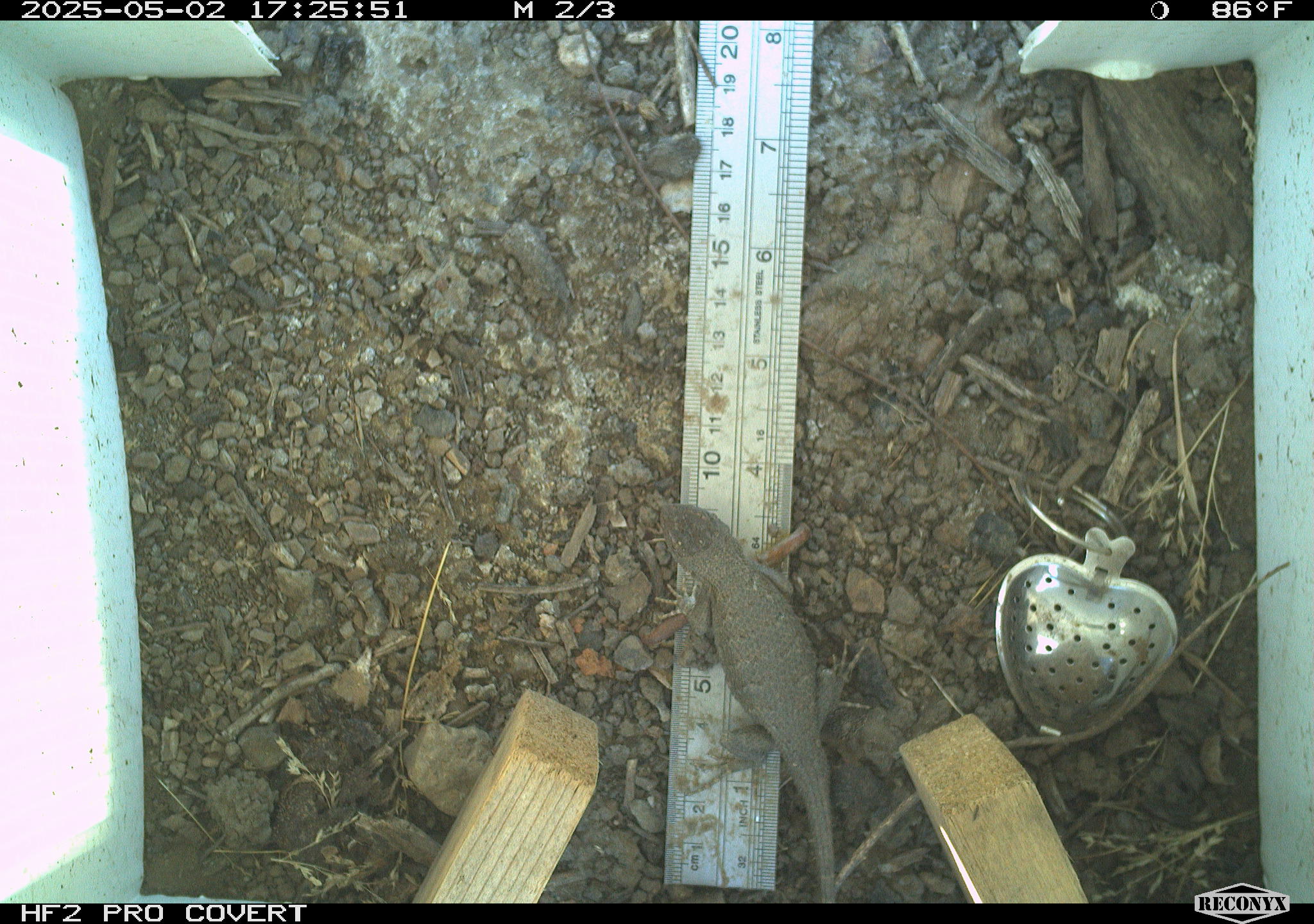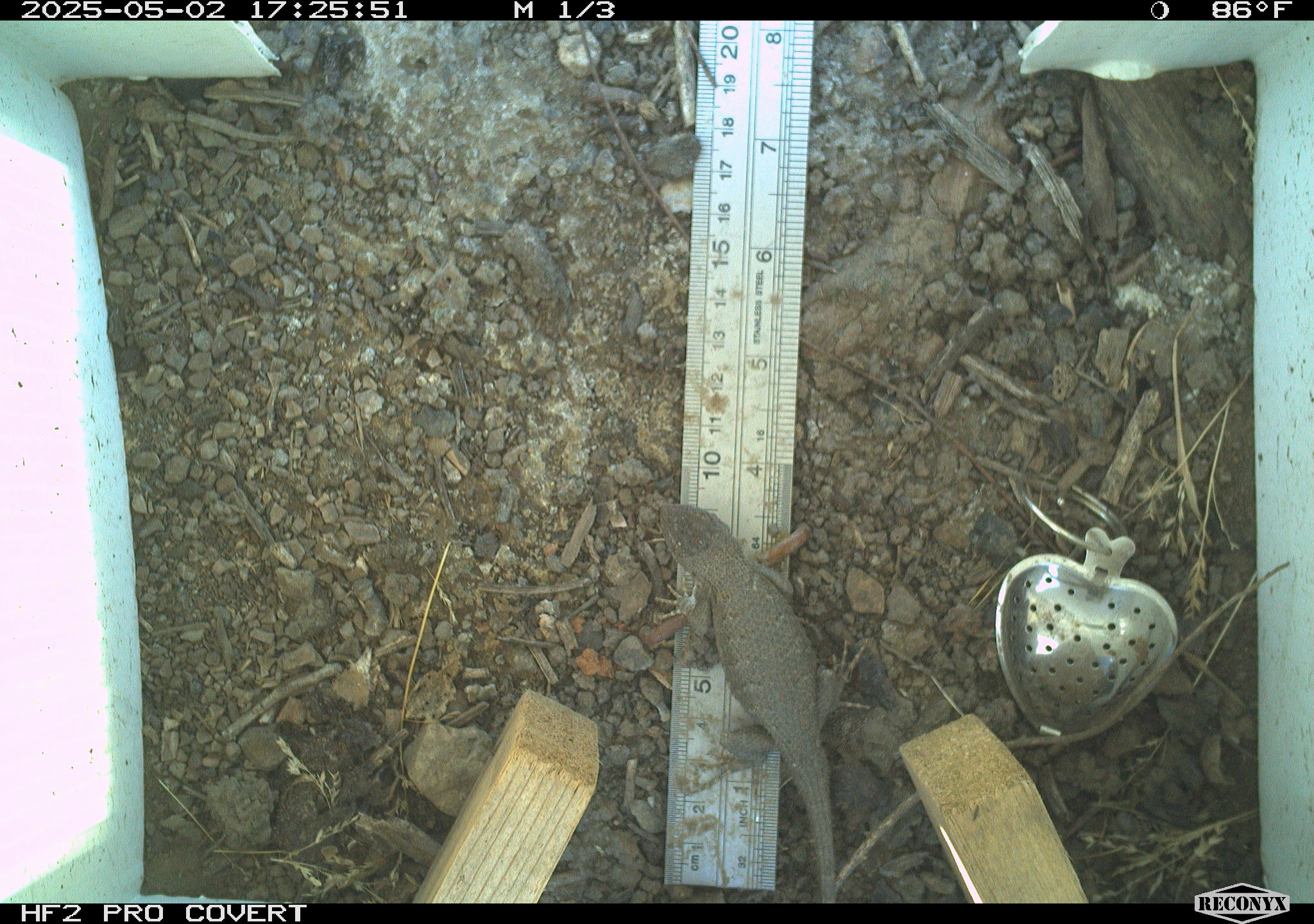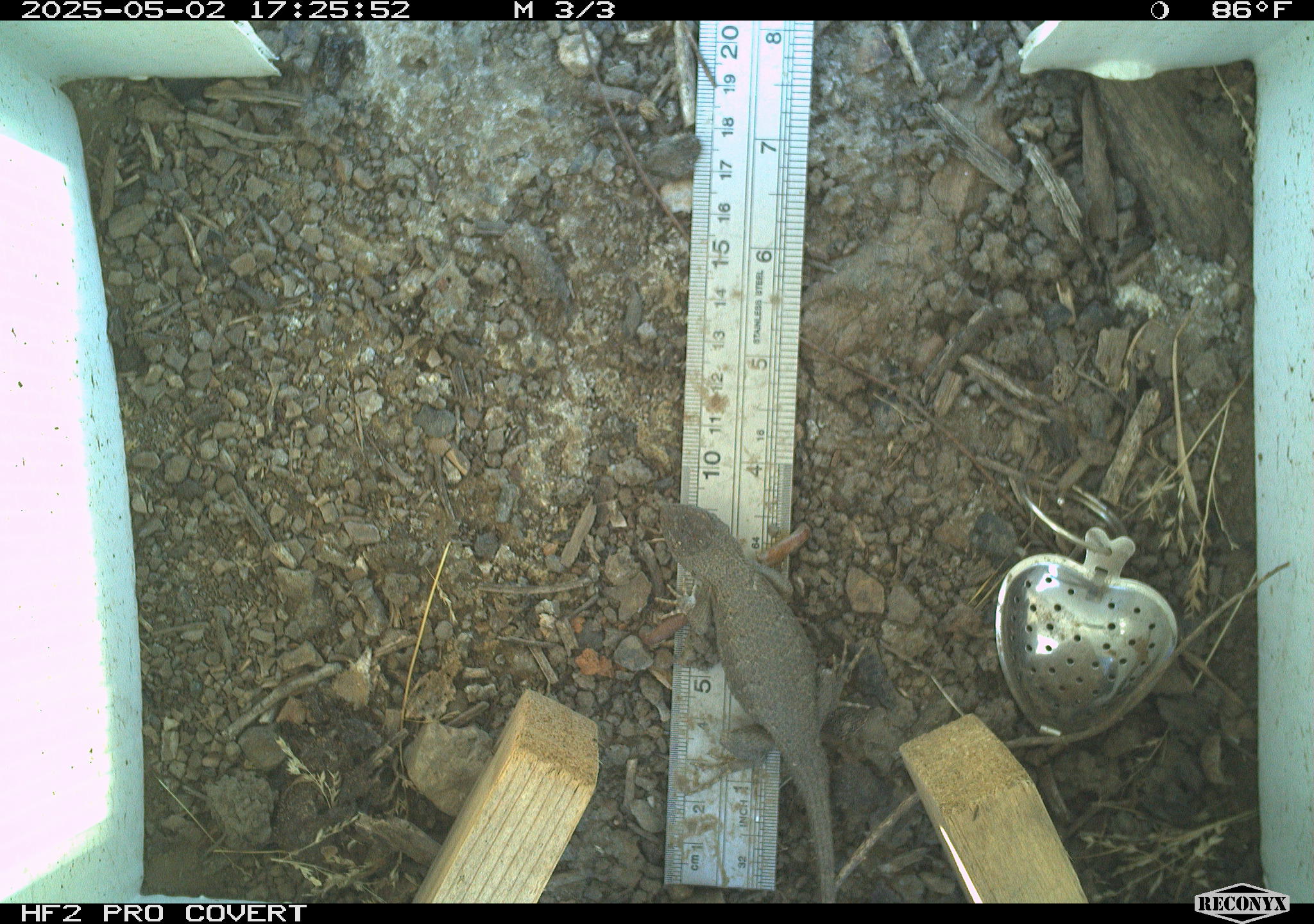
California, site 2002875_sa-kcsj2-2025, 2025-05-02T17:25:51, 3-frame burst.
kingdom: Animalia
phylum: Chordata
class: Reptilia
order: Squamata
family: Phrynosomatidae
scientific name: Phrynosomatidae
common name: north american spiny lizards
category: sceloporus/uta species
Sceloporus/uta species (north american spiny lizards) (Phrynosomatidae).